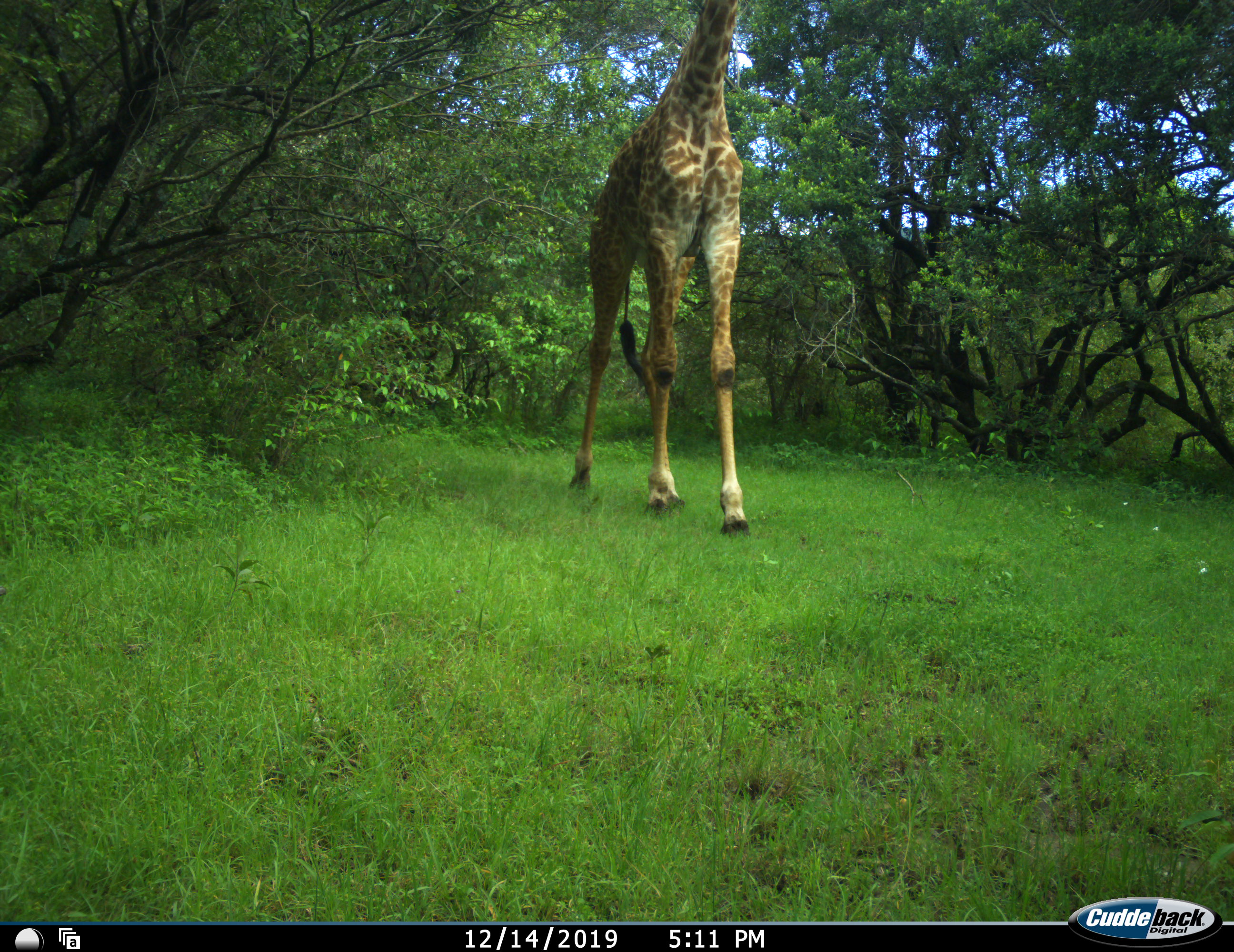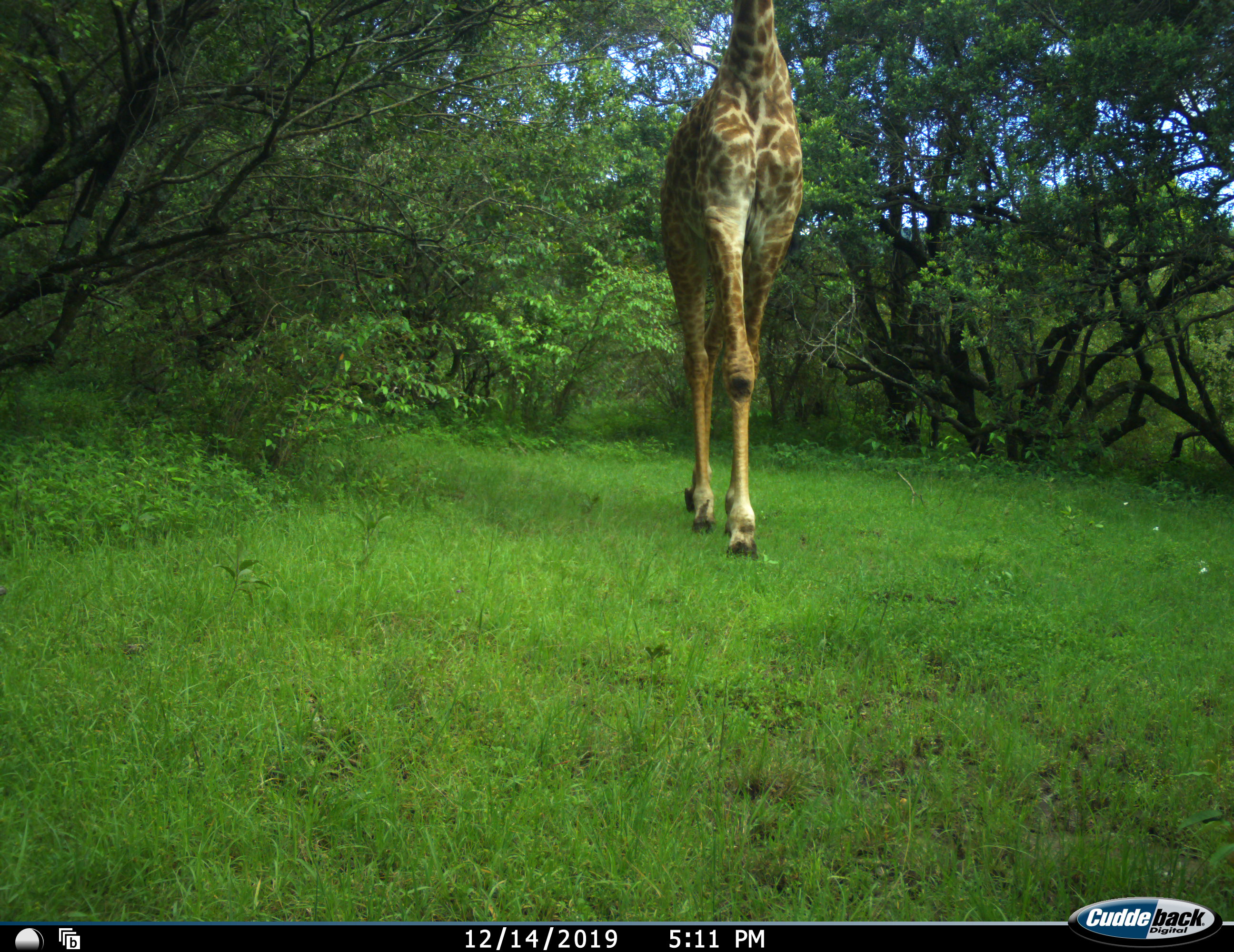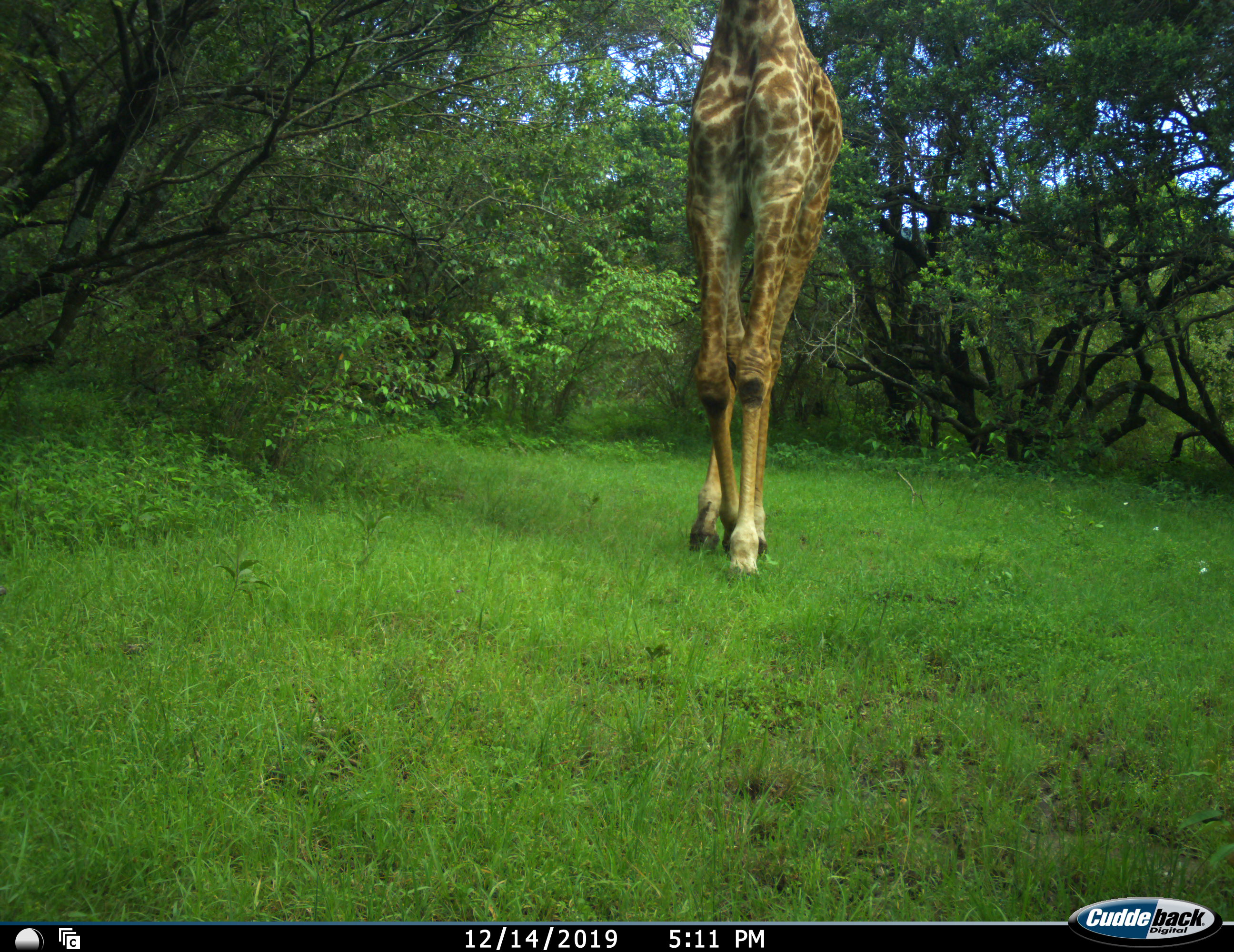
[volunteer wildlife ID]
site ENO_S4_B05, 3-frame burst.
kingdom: Animalia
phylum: Chordata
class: Mammalia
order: Artiodactyla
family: Giraffidae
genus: Giraffa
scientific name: Giraffa camelopardalis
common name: giraffe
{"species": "giraffe (Giraffa camelopardalis)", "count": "1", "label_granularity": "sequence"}